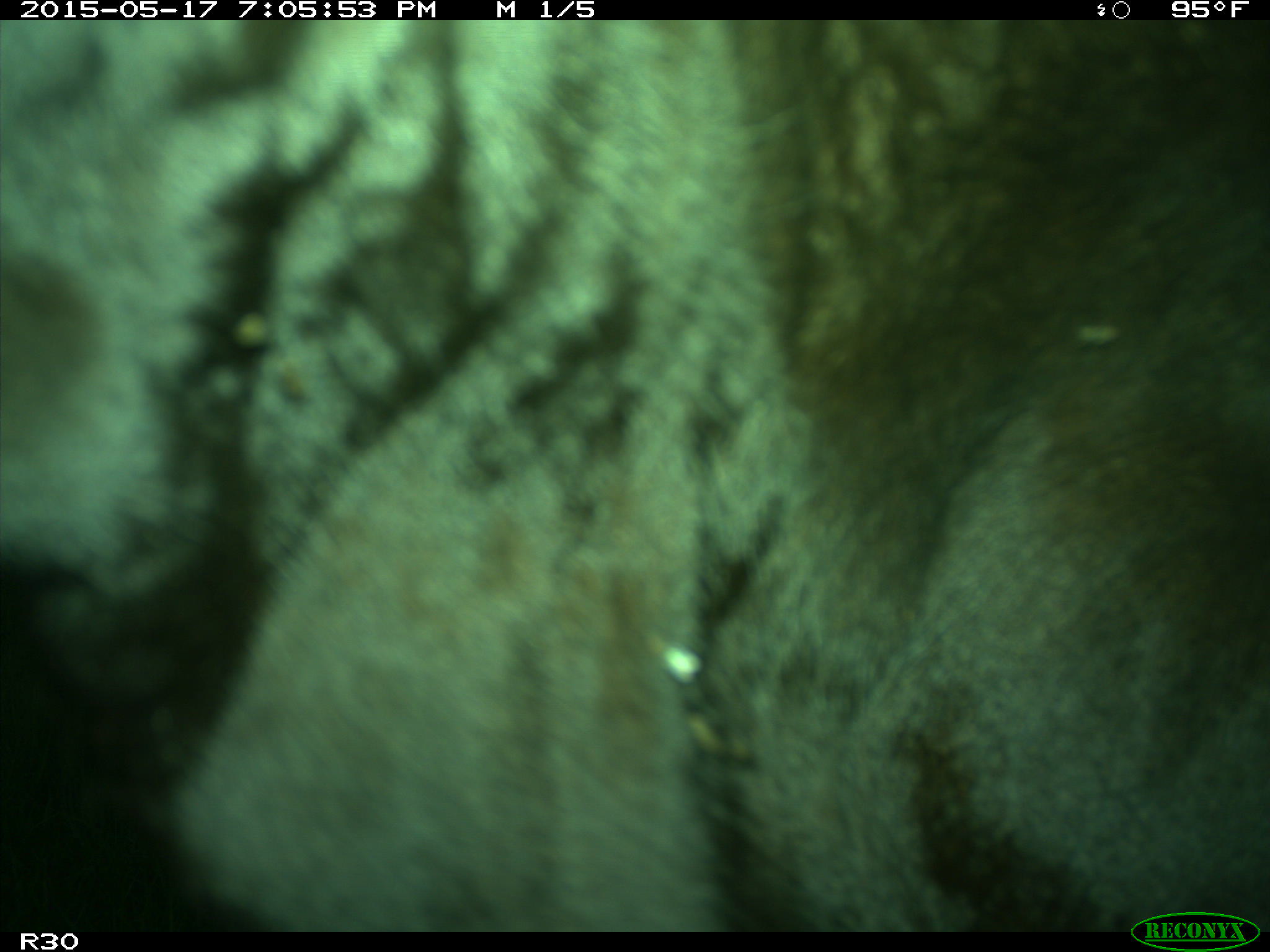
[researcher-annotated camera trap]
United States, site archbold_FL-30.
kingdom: Animalia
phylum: Chordata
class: Mammalia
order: Artiodactyla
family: Bovidae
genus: Bos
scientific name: Bos taurus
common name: domestic cow